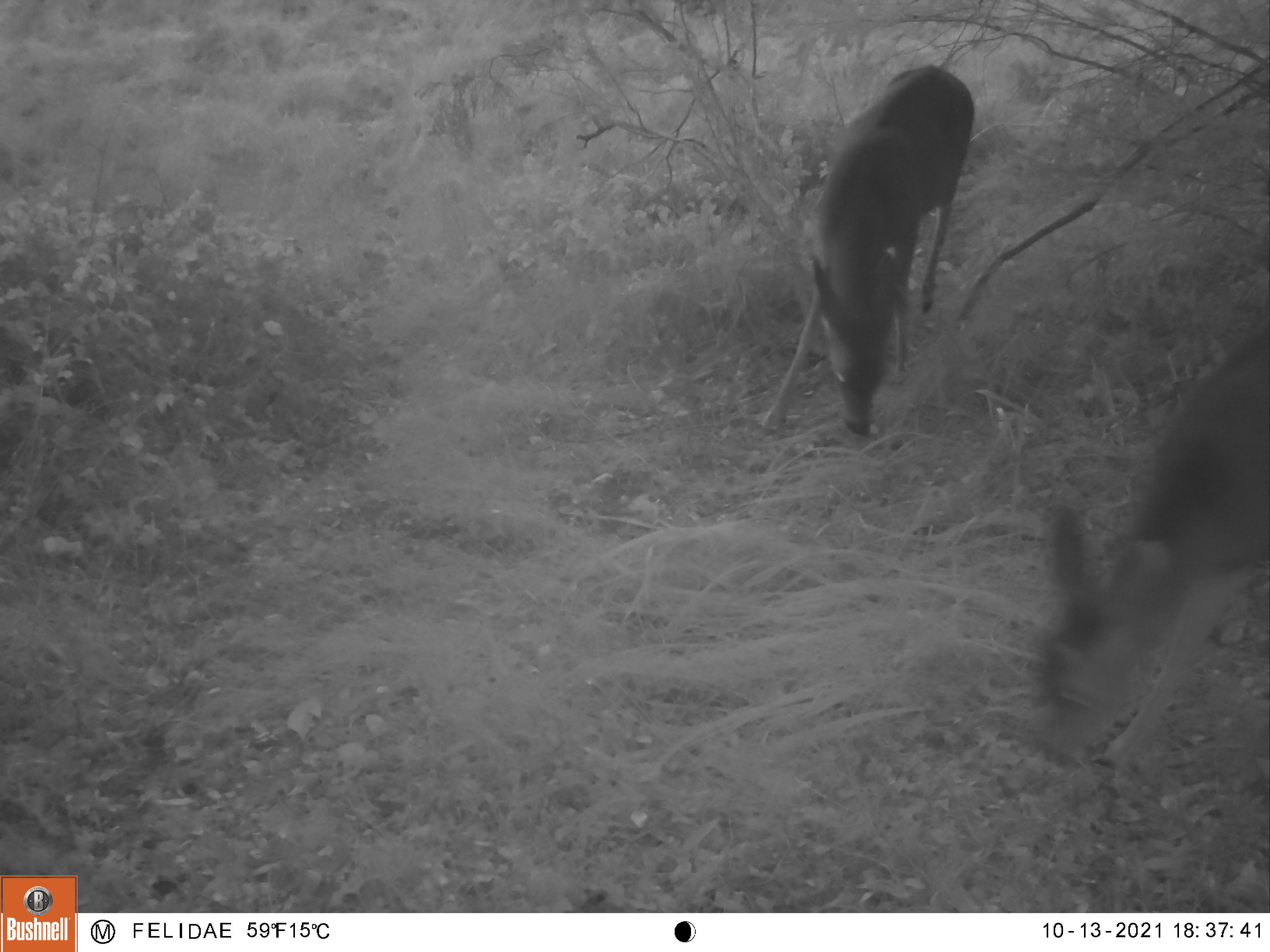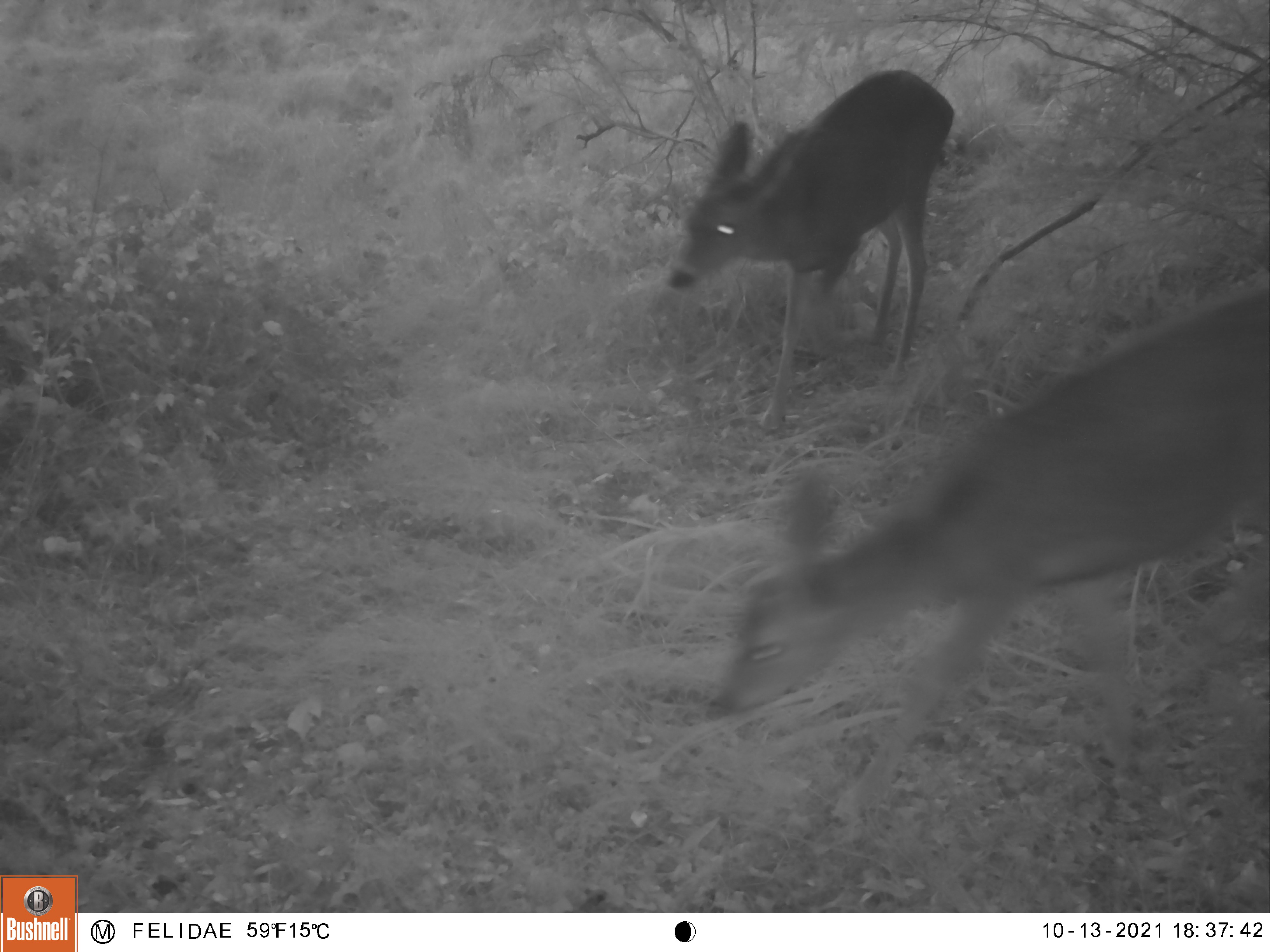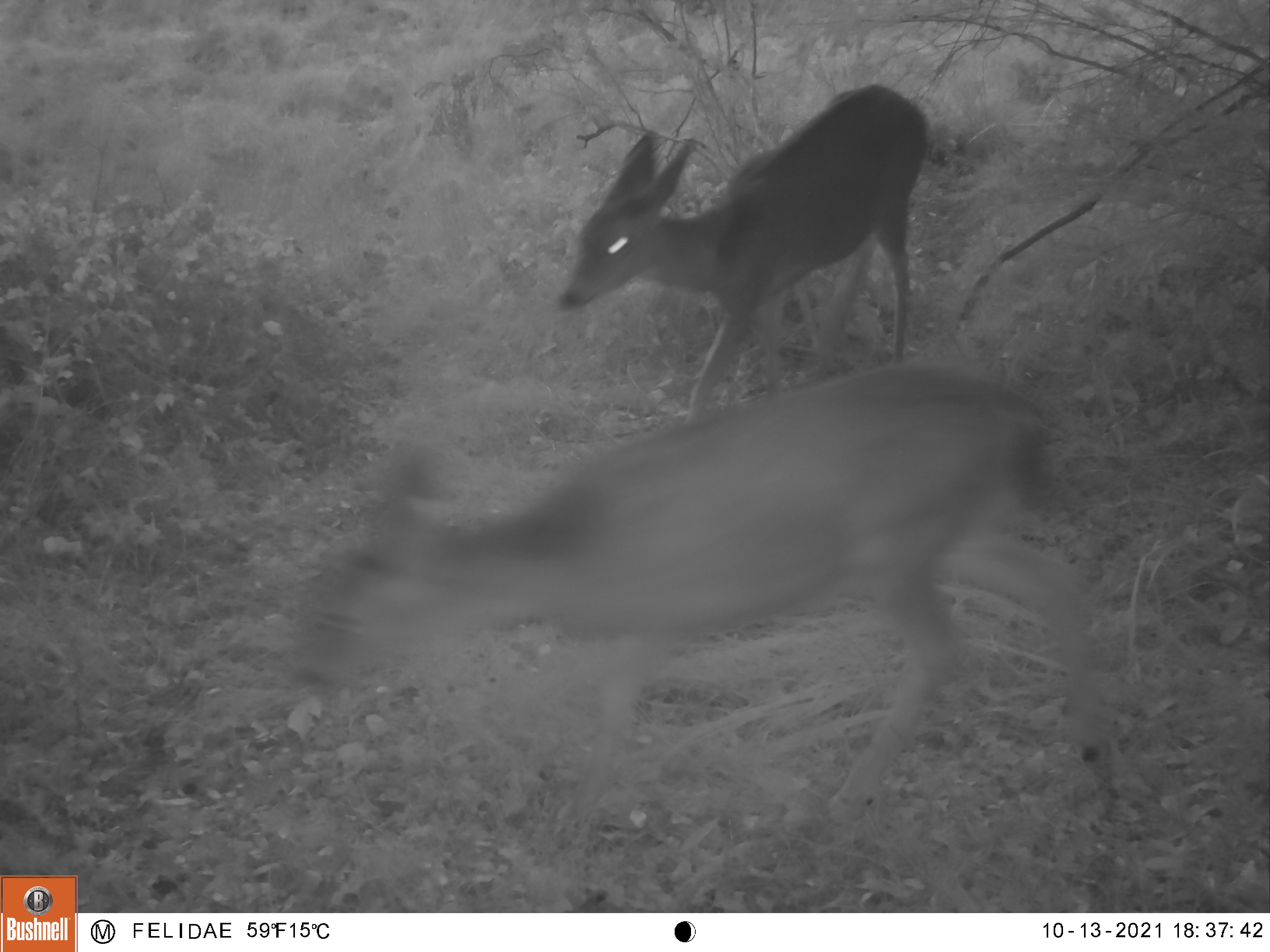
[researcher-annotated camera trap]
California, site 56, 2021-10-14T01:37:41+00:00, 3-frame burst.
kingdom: Animalia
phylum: Chordata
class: Mammalia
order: Artiodactyla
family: Cervidae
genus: Odocoileus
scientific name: Odocoileus hemionus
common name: mule deer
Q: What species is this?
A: Mule deer (Odocoileus hemionus).